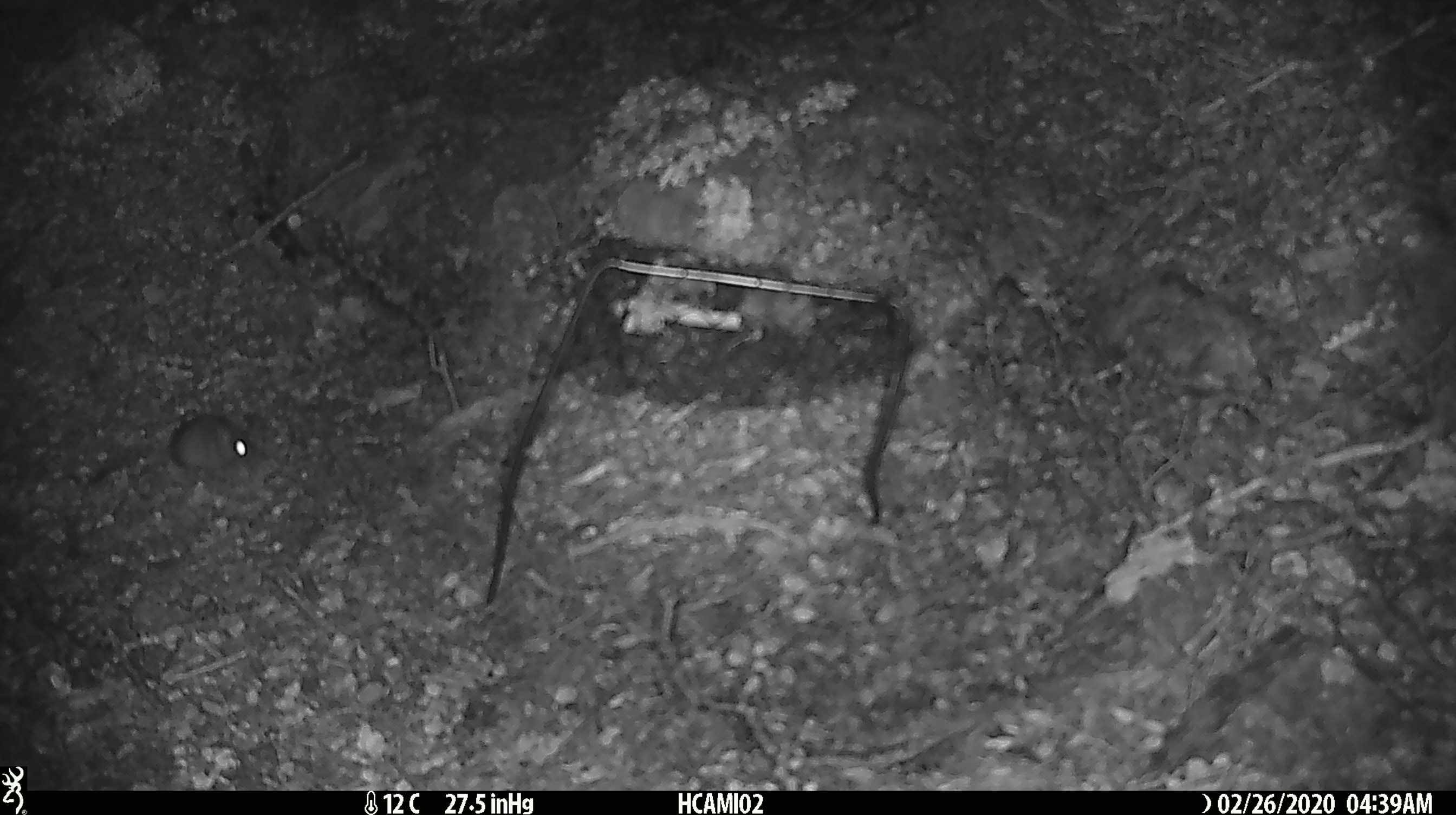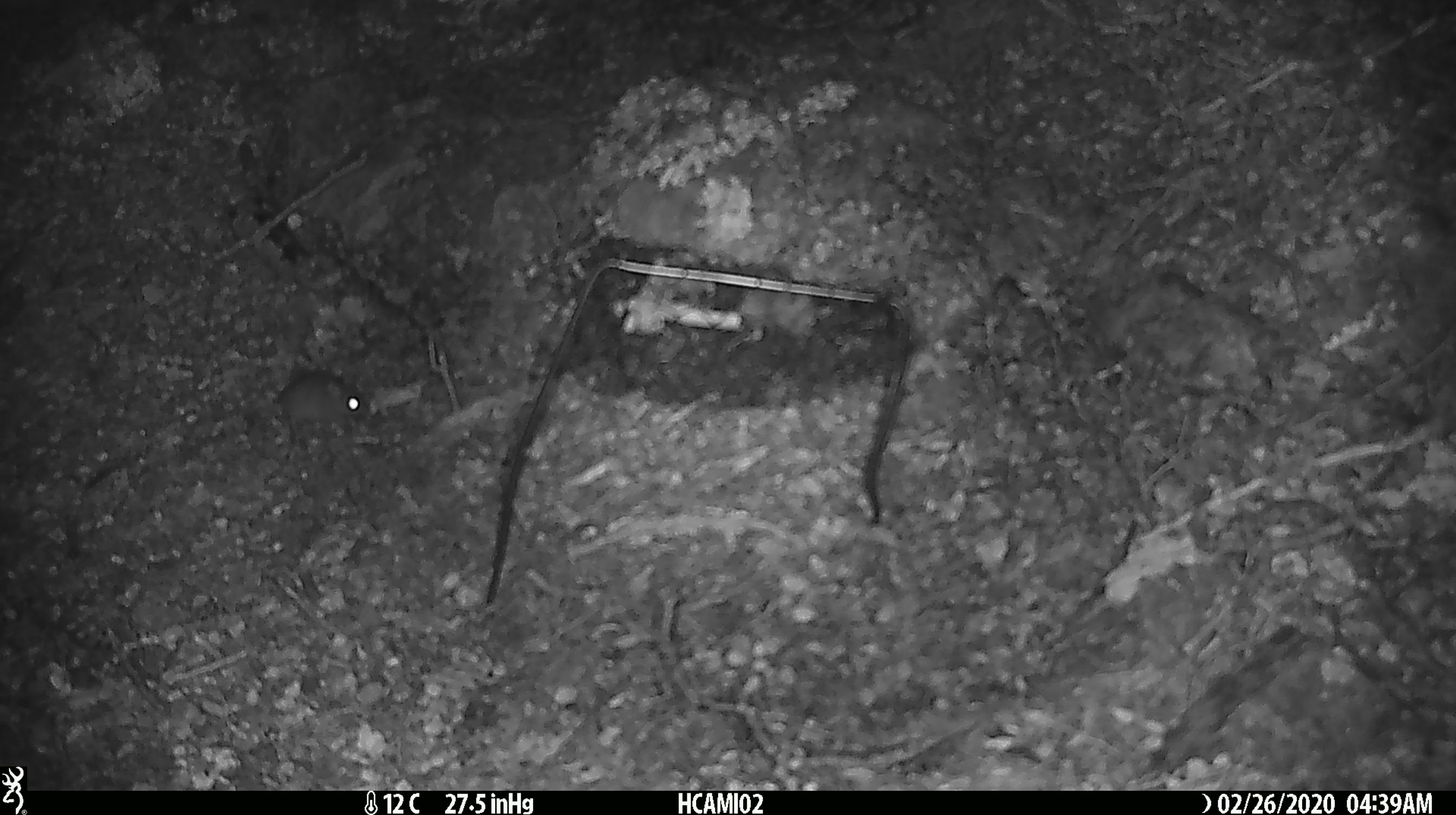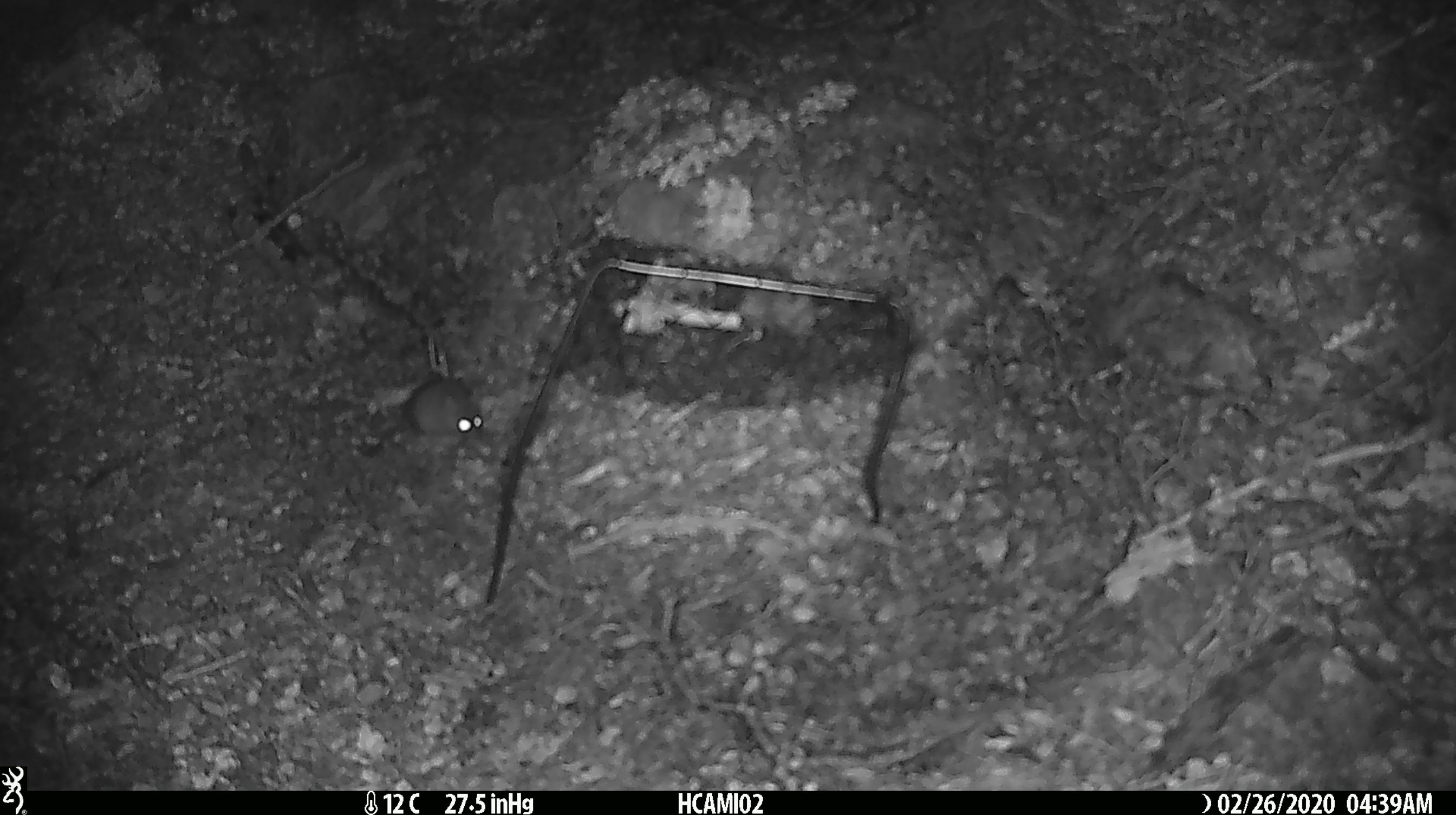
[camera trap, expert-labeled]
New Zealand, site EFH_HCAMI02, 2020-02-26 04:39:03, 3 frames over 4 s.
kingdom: Animalia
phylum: Chordata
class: Mammalia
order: Rodentia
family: Muridae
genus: Mus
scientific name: Mus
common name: mouse